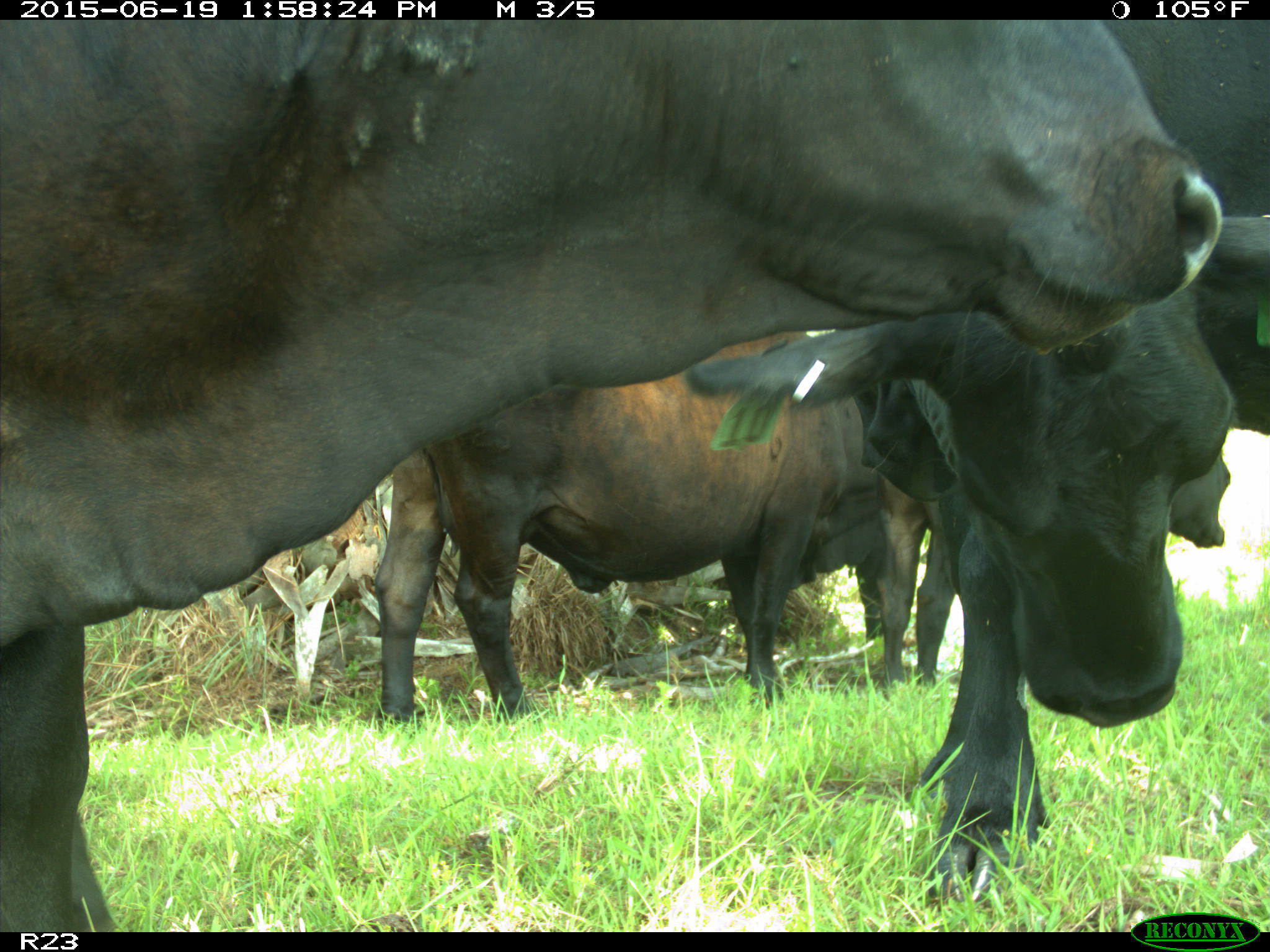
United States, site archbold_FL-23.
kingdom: Animalia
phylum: Chordata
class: Aves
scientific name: Aves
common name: birds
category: unidentified bird